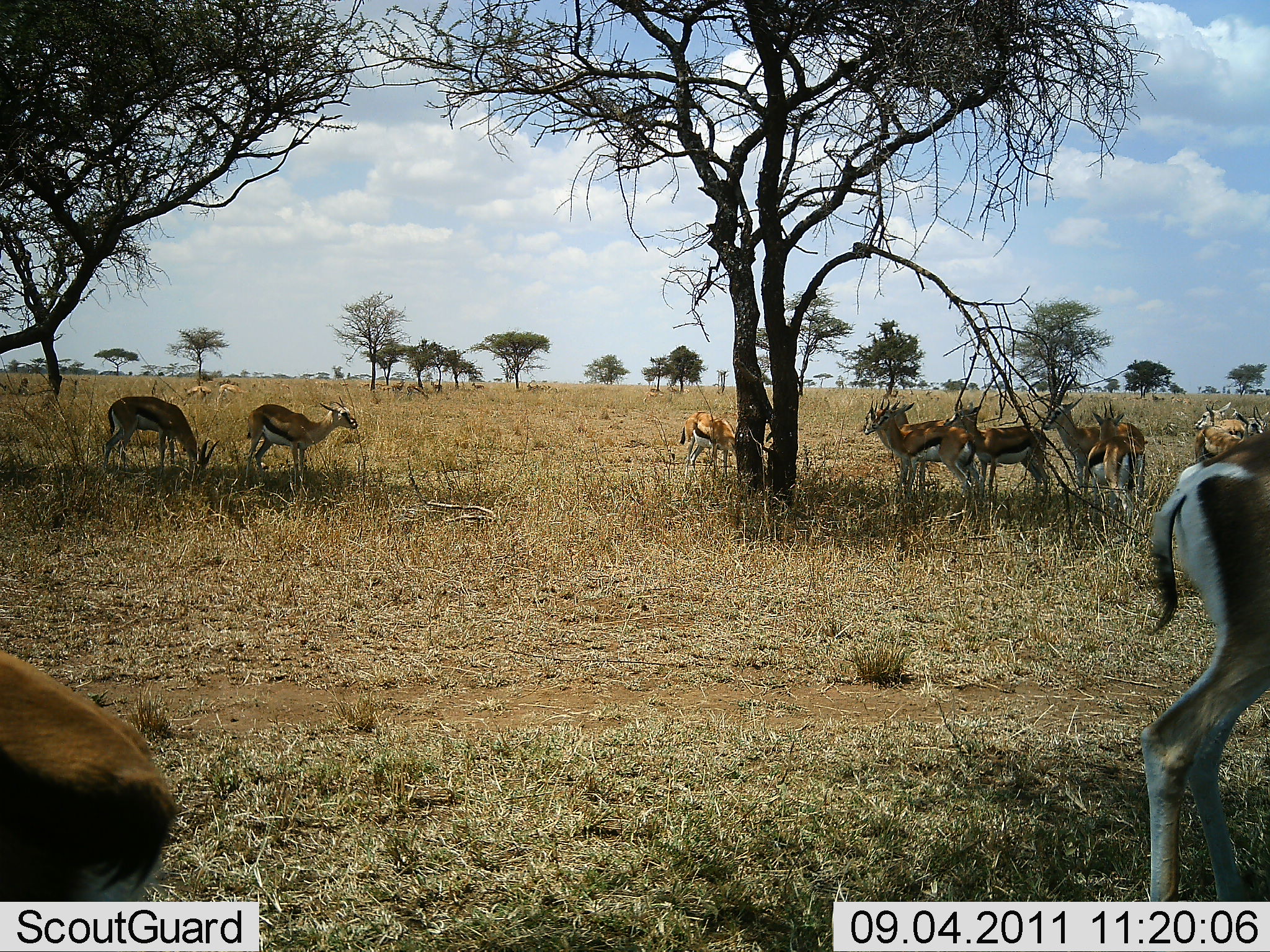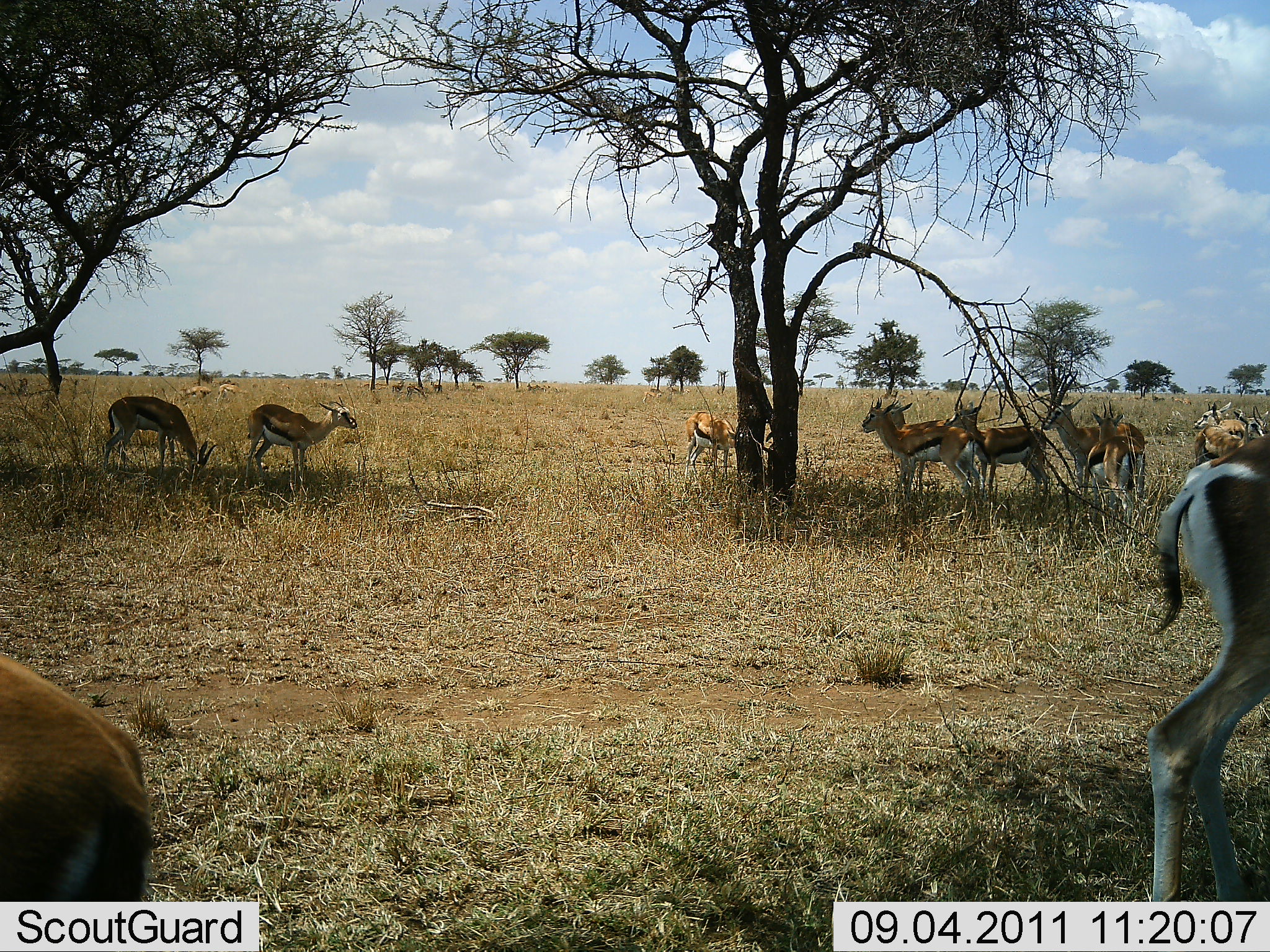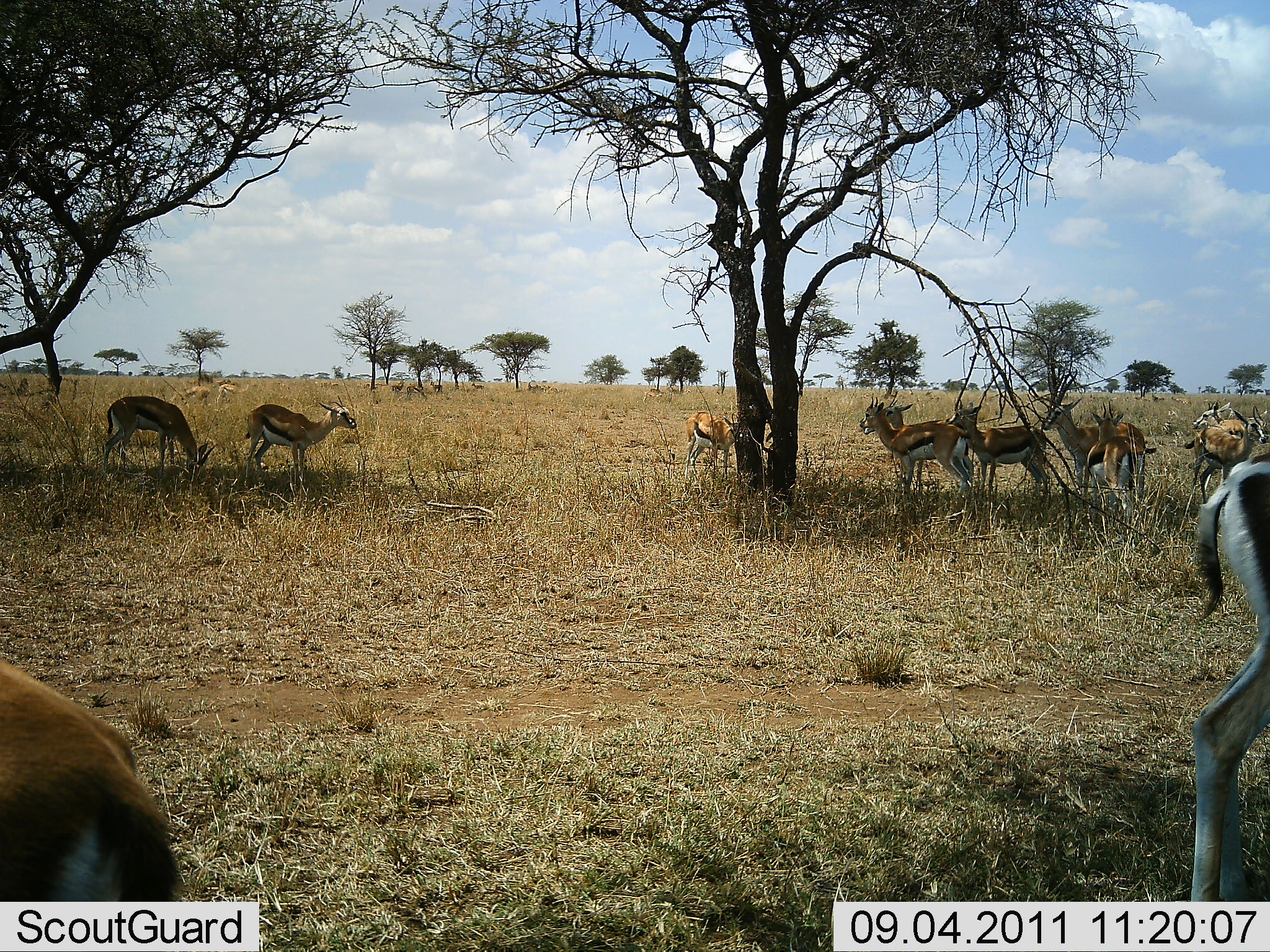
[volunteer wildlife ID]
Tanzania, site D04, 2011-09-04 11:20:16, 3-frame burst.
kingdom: Animalia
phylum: Chordata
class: Mammalia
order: Artiodactyla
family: Bovidae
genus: Eudorcas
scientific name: Eudorcas thomsonii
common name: thomson's gazelle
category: gazellethomsons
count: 11-50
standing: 92%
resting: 8%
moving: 31%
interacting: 8%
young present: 8%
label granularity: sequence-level